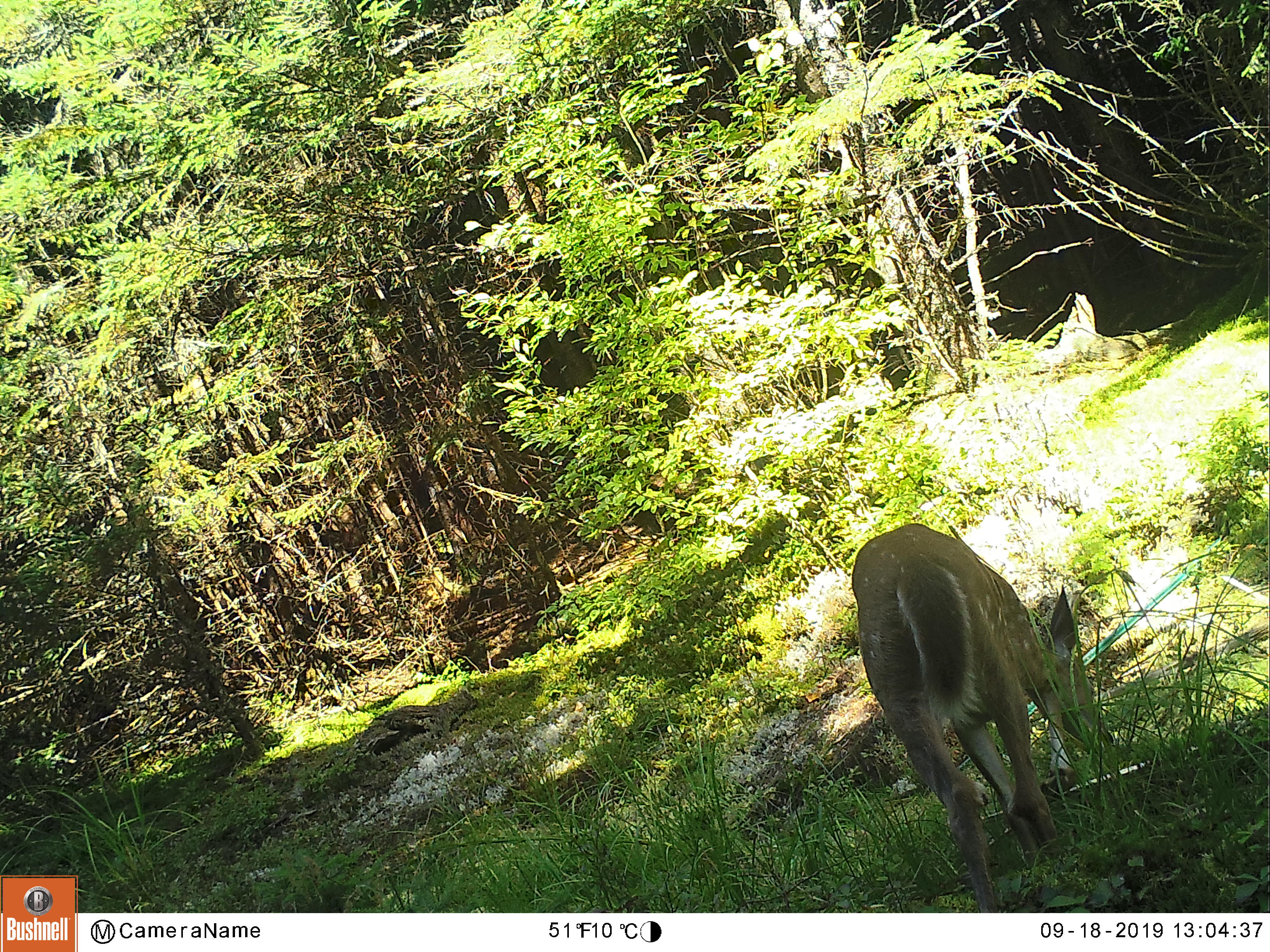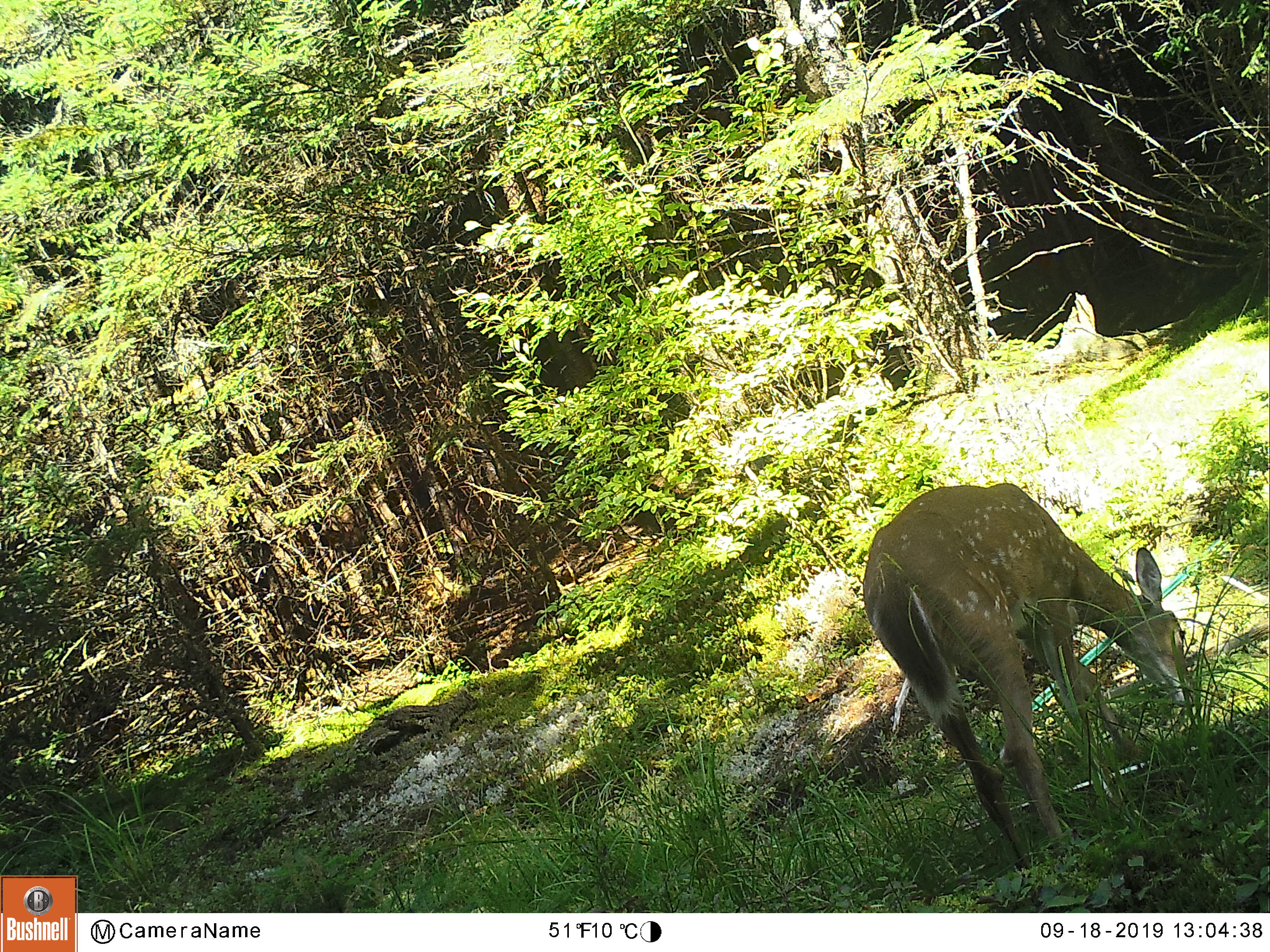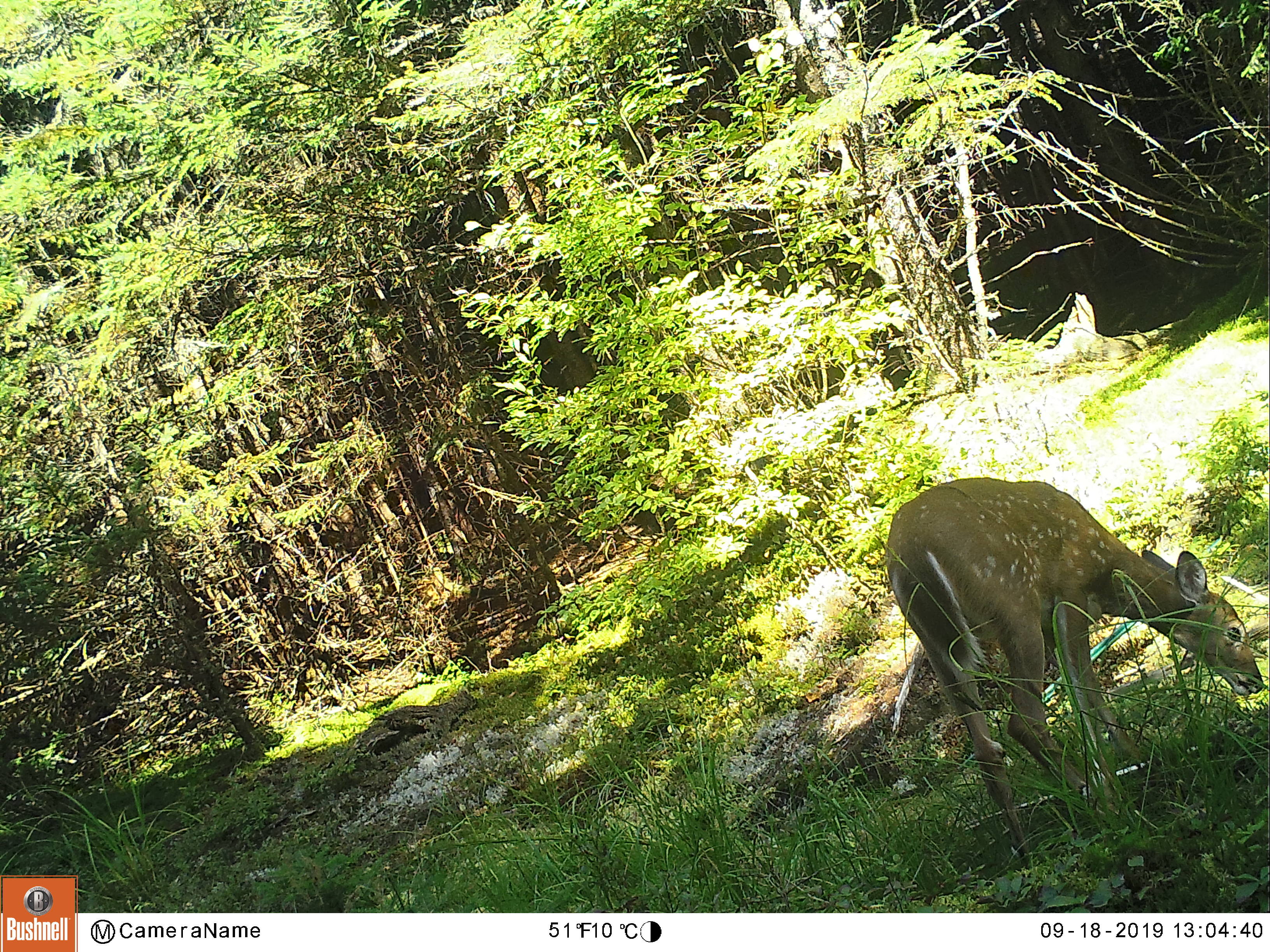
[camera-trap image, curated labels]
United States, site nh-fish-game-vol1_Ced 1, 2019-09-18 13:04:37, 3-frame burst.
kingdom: Animalia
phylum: Chordata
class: Mammalia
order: Artiodactyla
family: Cervidae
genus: Odocoileus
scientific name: Odocoileus virginianus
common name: white-tailed deer